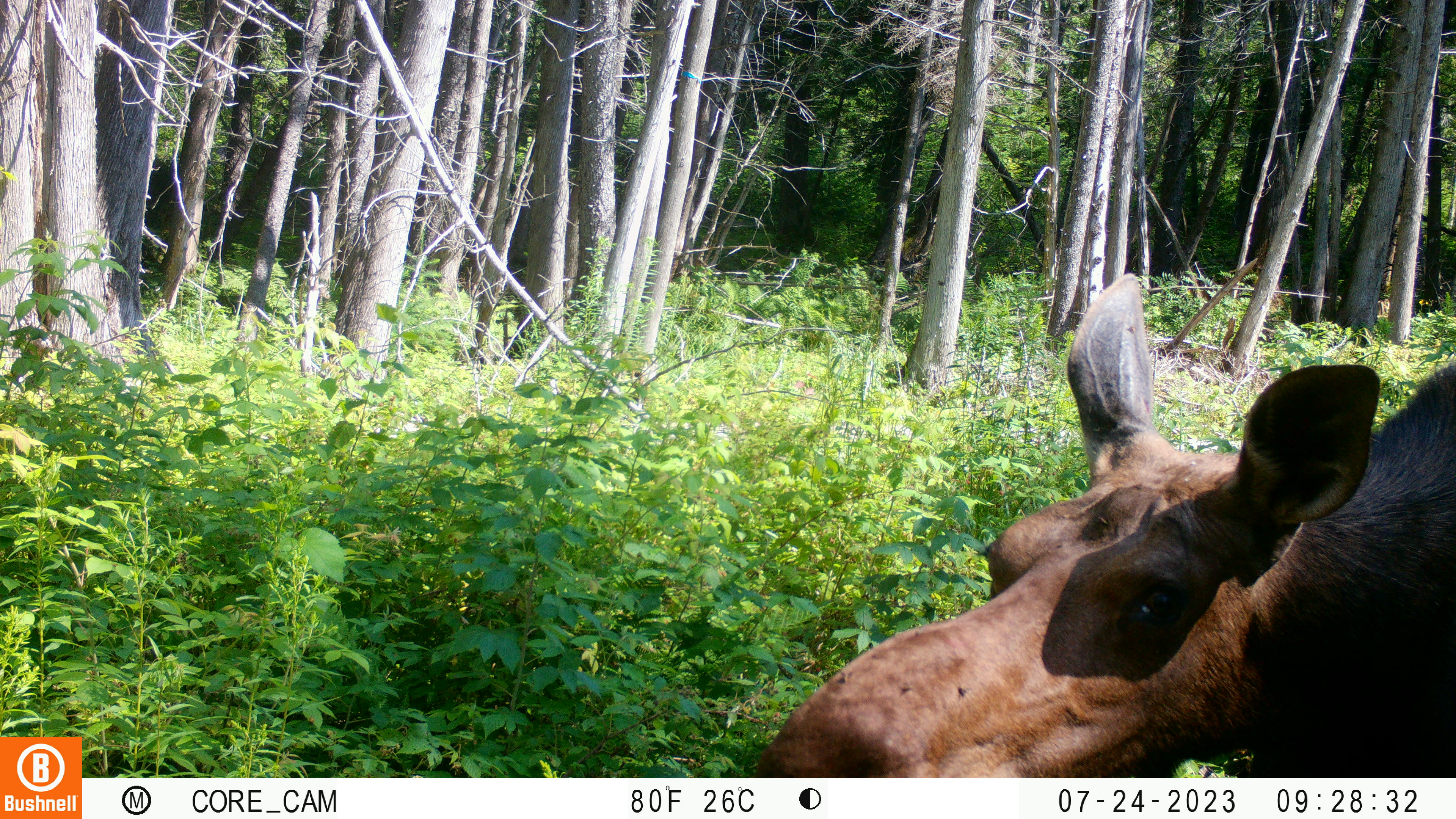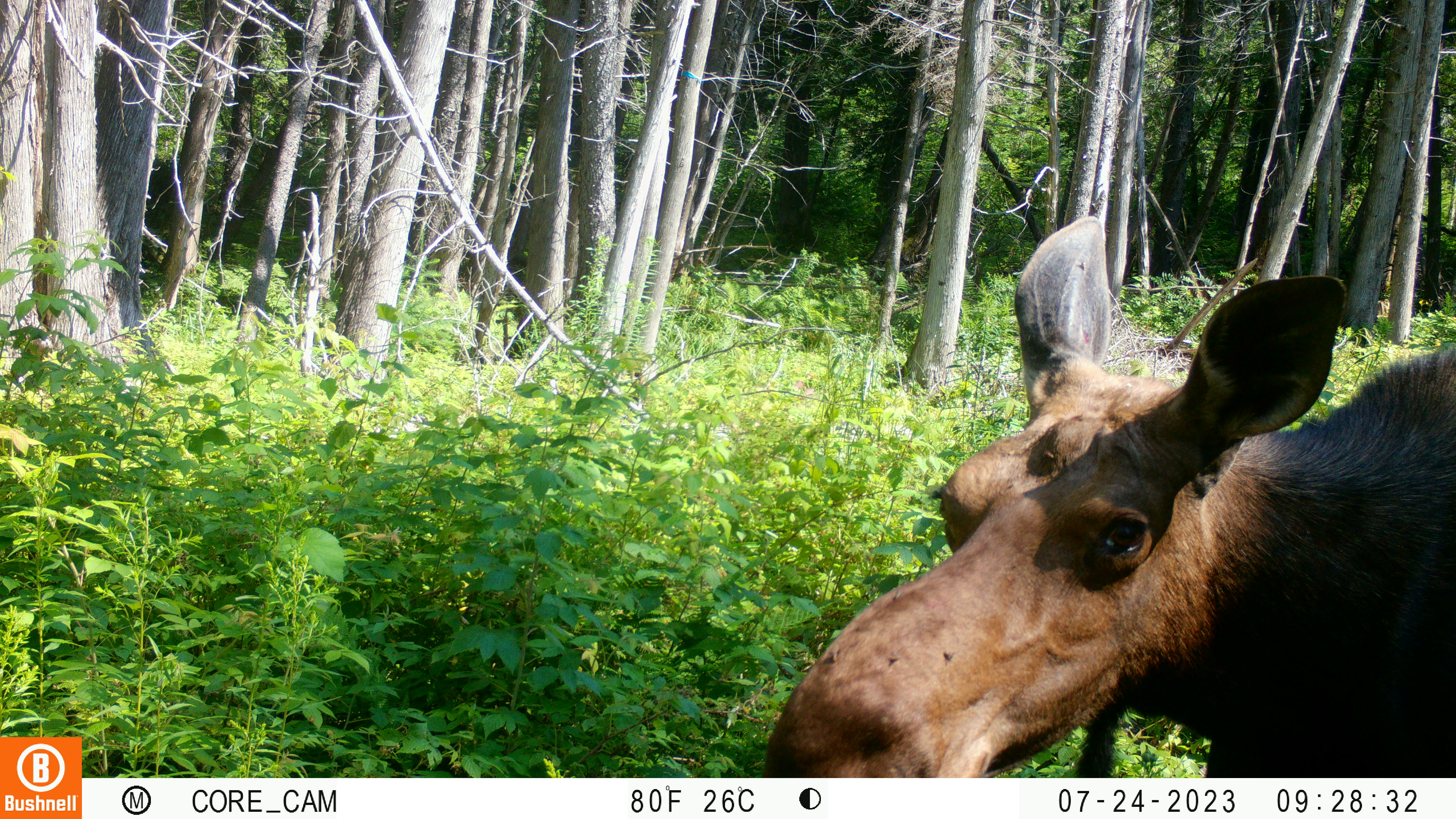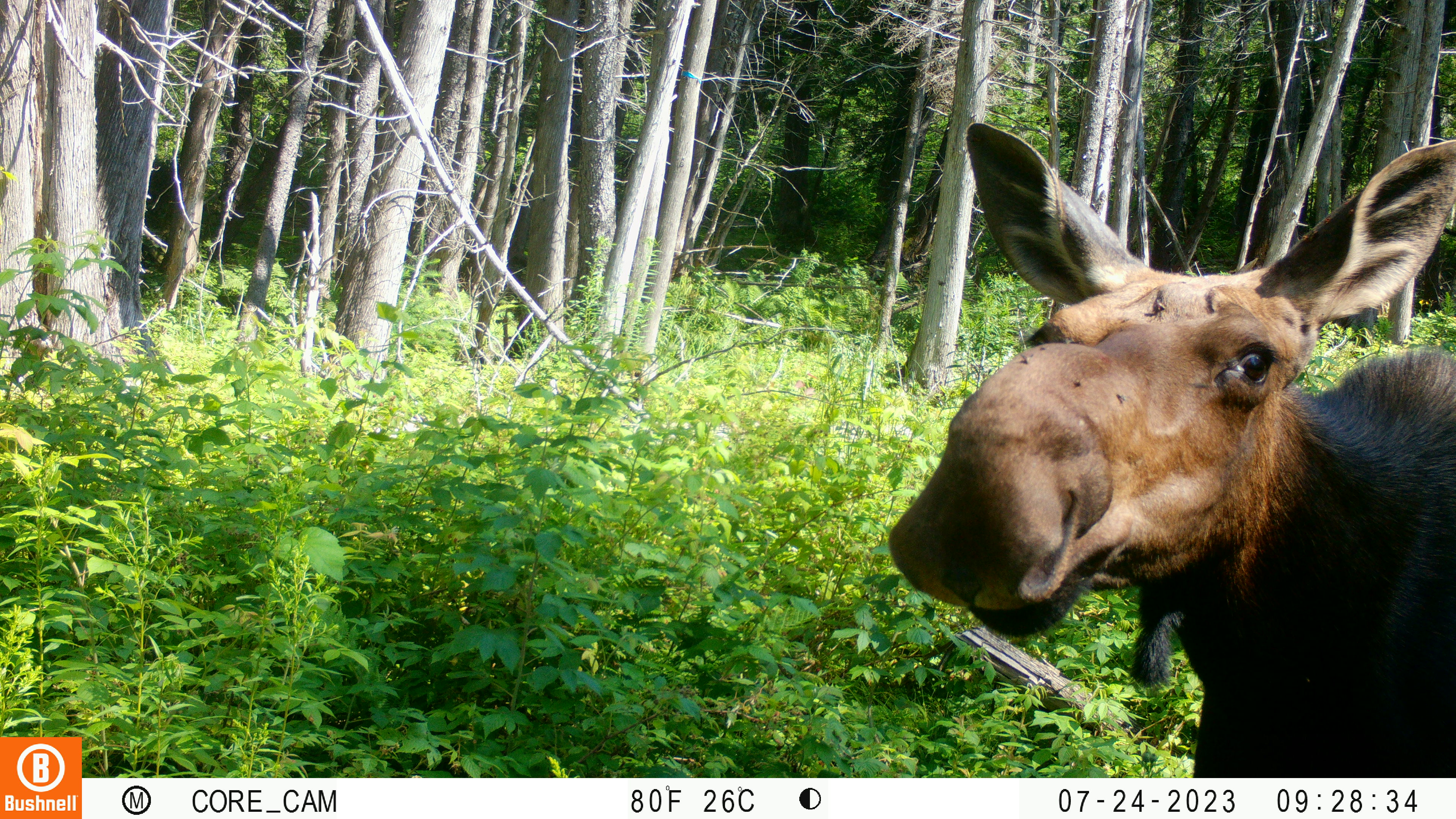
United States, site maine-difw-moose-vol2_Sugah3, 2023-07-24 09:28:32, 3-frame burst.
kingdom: Animalia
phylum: Chordata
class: Mammalia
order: Artiodactyla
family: Cervidae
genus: Alces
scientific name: Alces alces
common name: moose